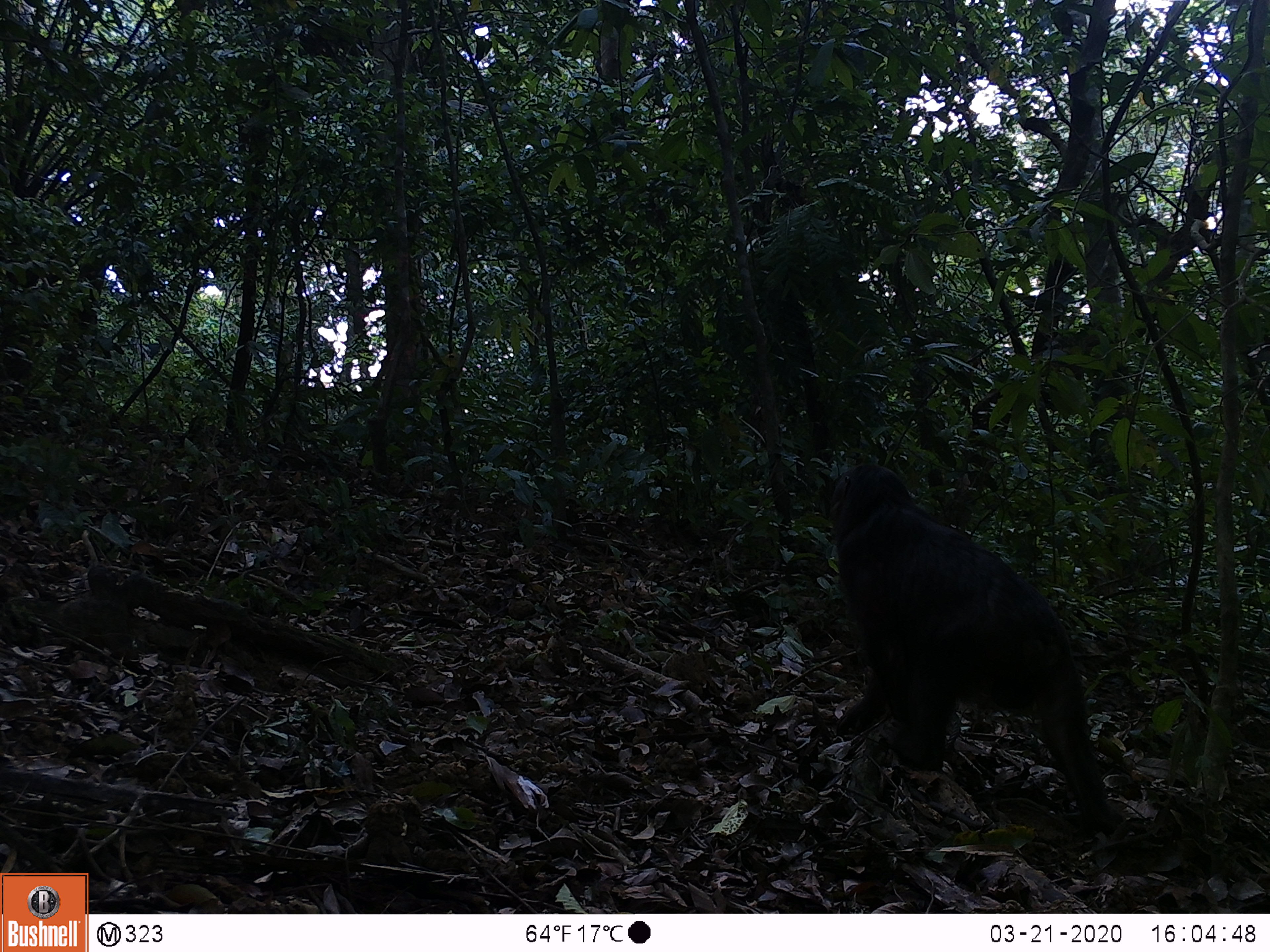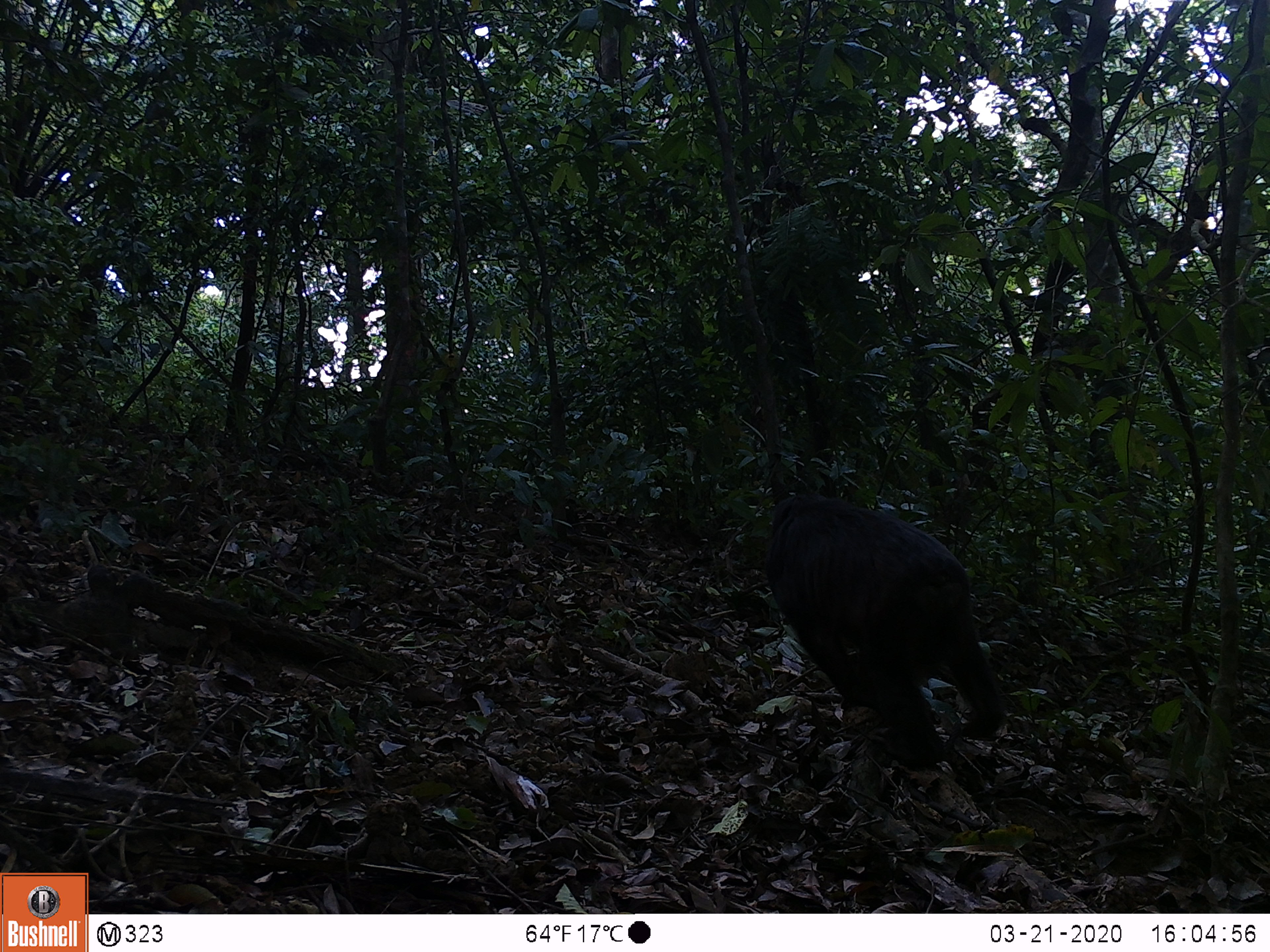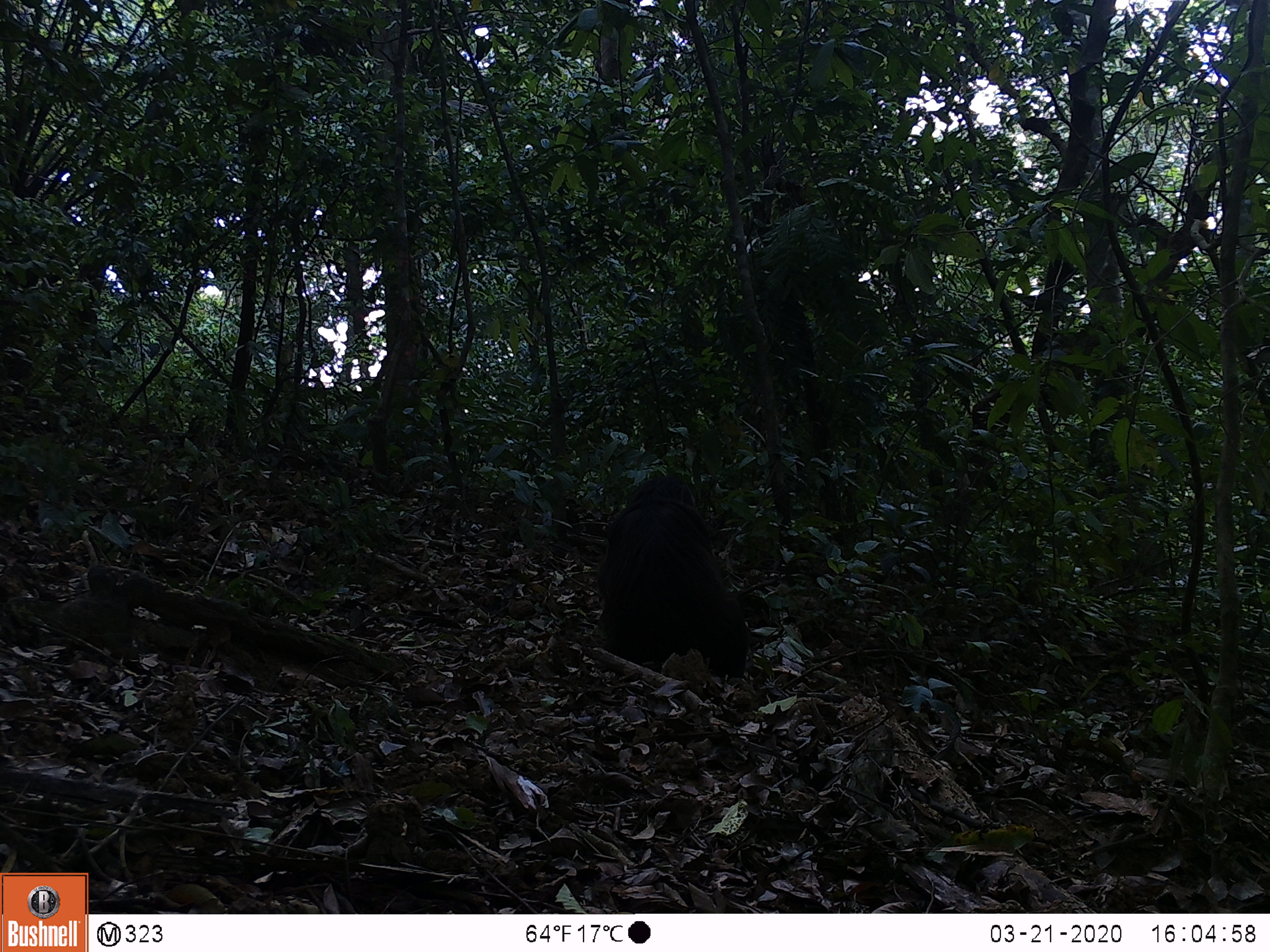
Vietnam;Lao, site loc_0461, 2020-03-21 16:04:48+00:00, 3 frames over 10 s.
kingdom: Animalia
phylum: Chordata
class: Mammalia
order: Primates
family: Cercopithecidae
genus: Macaca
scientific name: Macaca arctoides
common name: stump-tailed macaque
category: stump tailed macaque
Stump tailed macaque (stump-tailed macaque) (Macaca arctoides). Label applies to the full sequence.